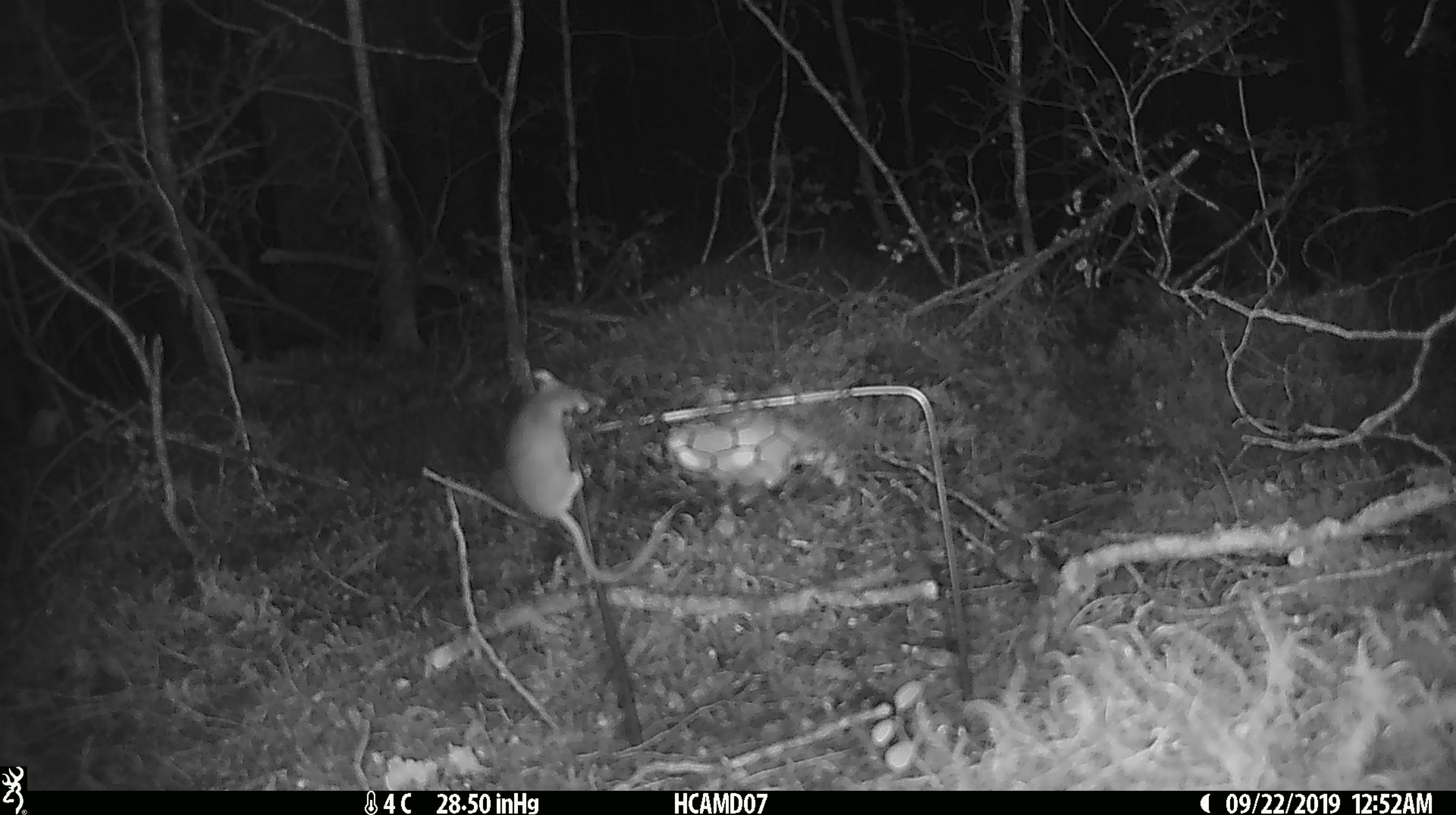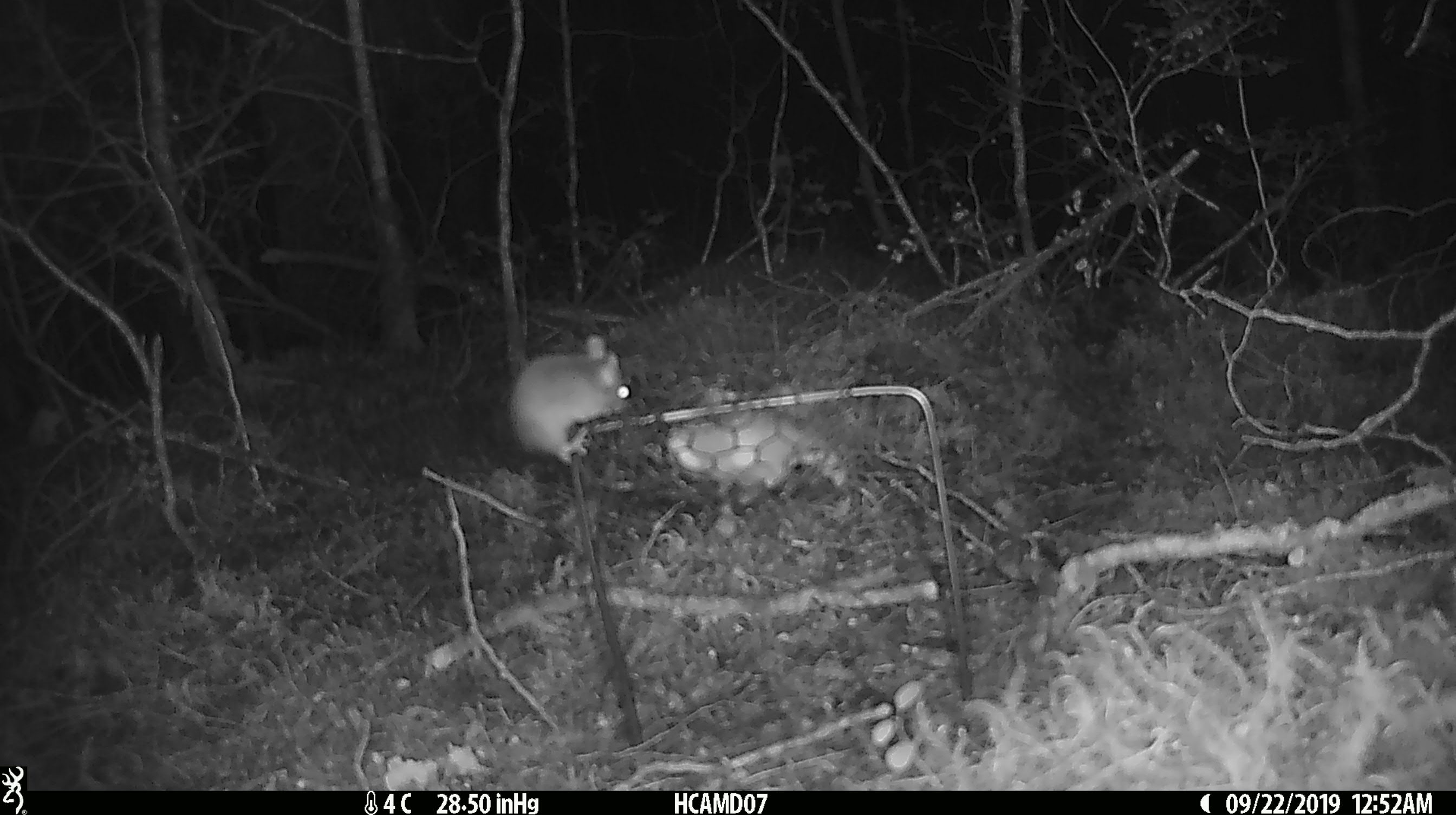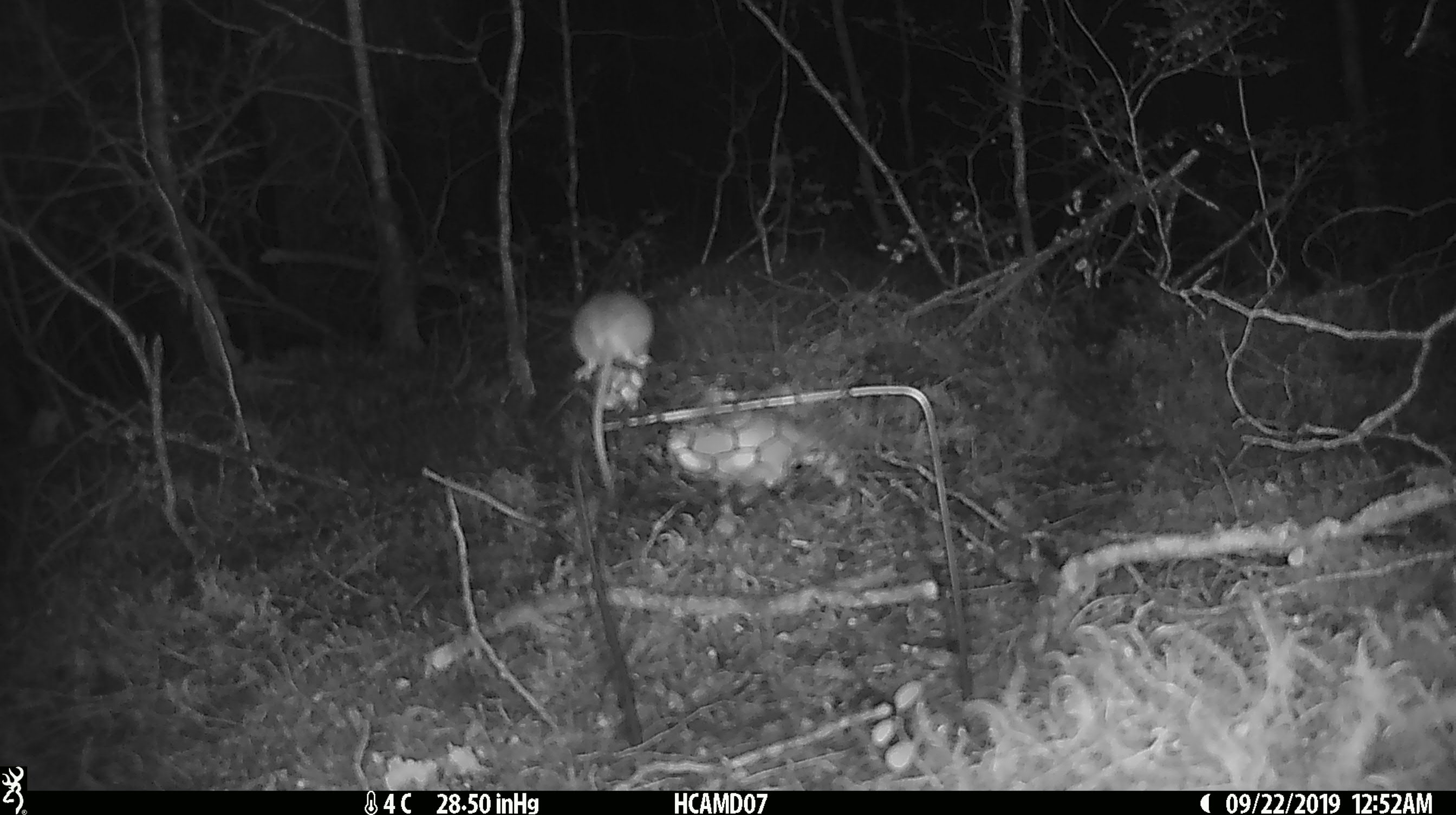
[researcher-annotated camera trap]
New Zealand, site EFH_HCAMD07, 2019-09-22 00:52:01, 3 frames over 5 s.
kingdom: Animalia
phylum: Chordata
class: Mammalia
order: Rodentia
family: Muridae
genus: Mus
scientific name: Mus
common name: mouse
Mouse (Mus).